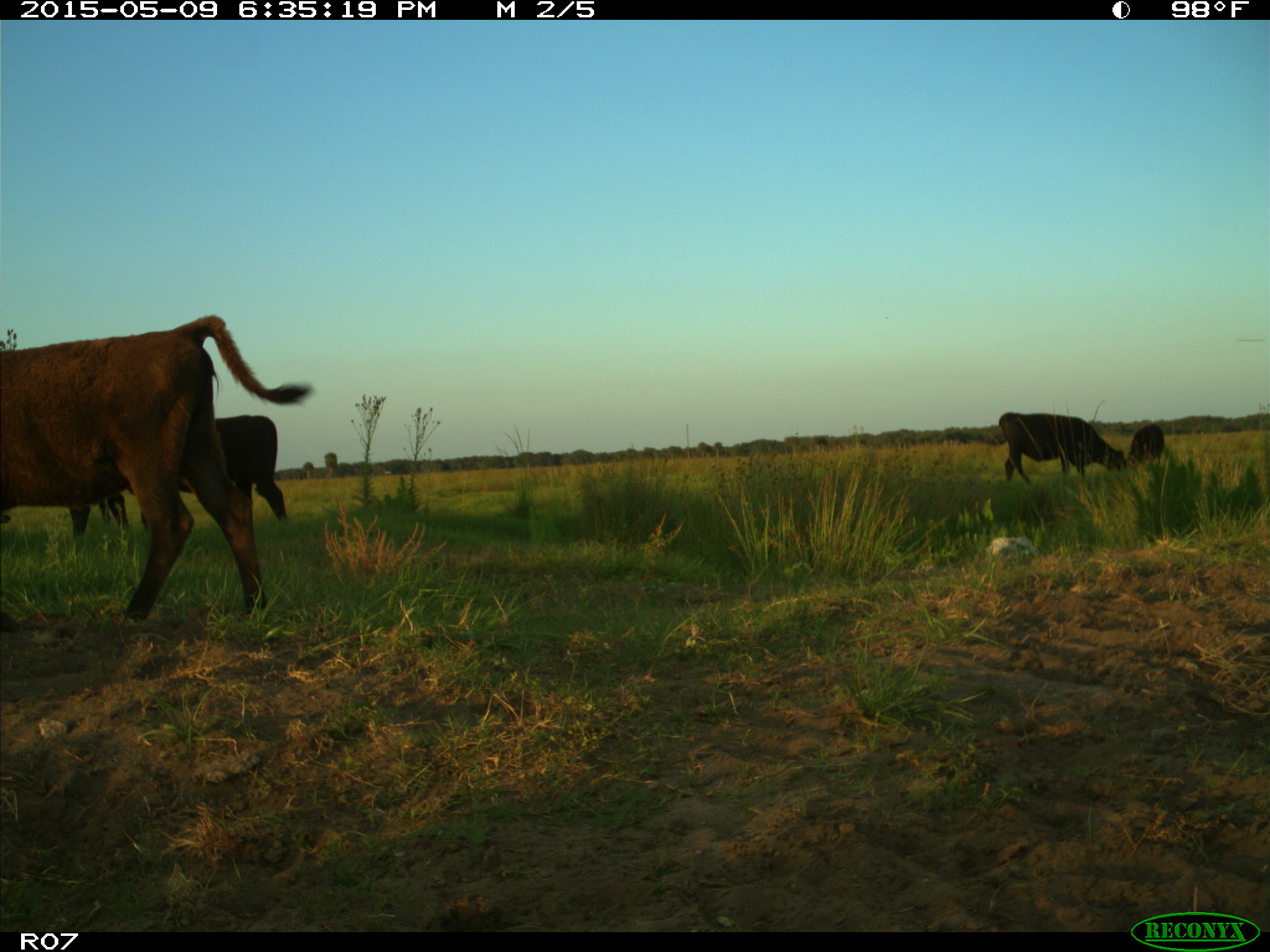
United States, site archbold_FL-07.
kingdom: Animalia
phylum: Chordata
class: Mammalia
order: Artiodactyla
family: Bovidae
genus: Bos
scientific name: Bos taurus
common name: domestic cow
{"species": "Bos taurus (domestic cow)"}